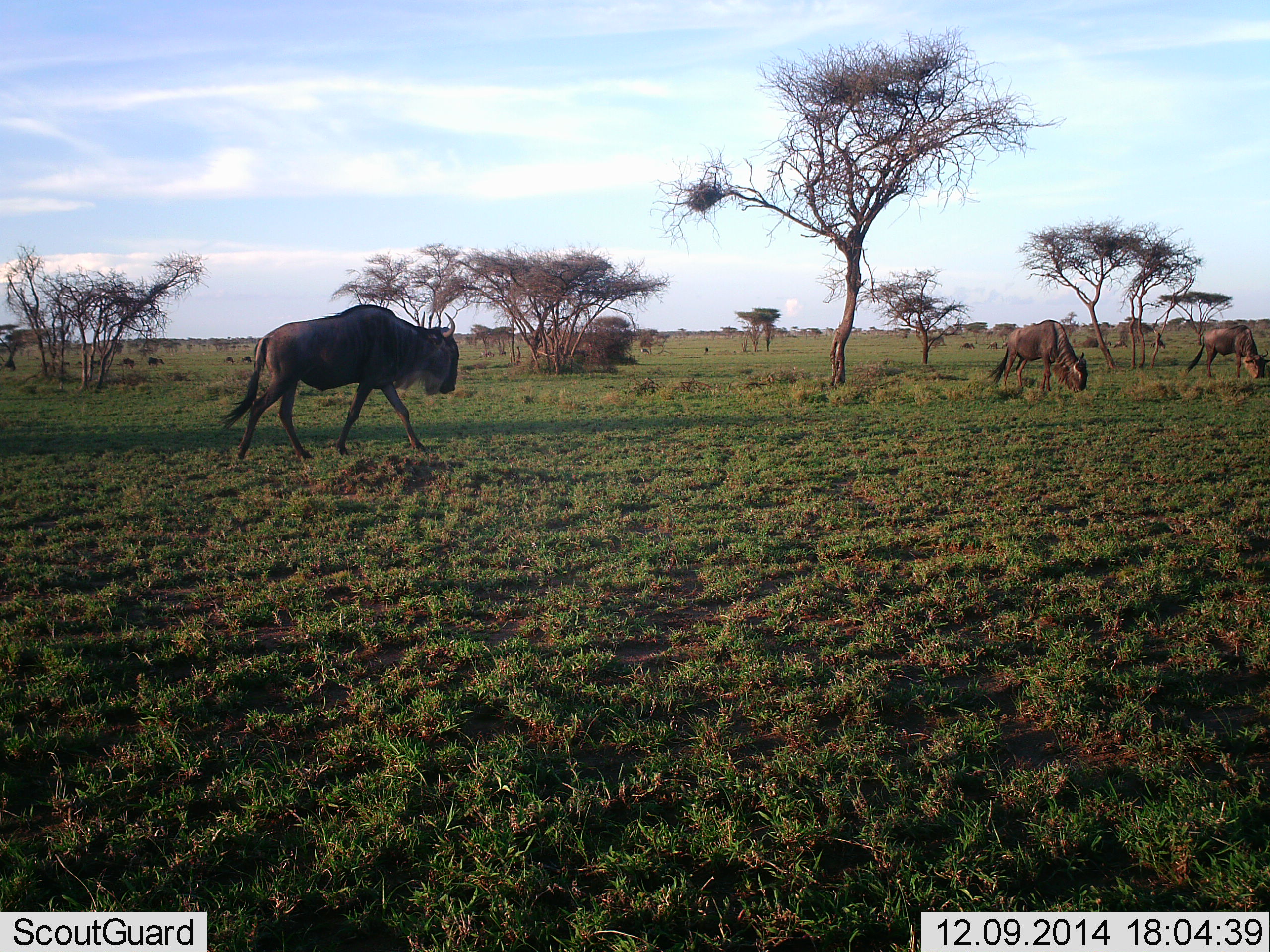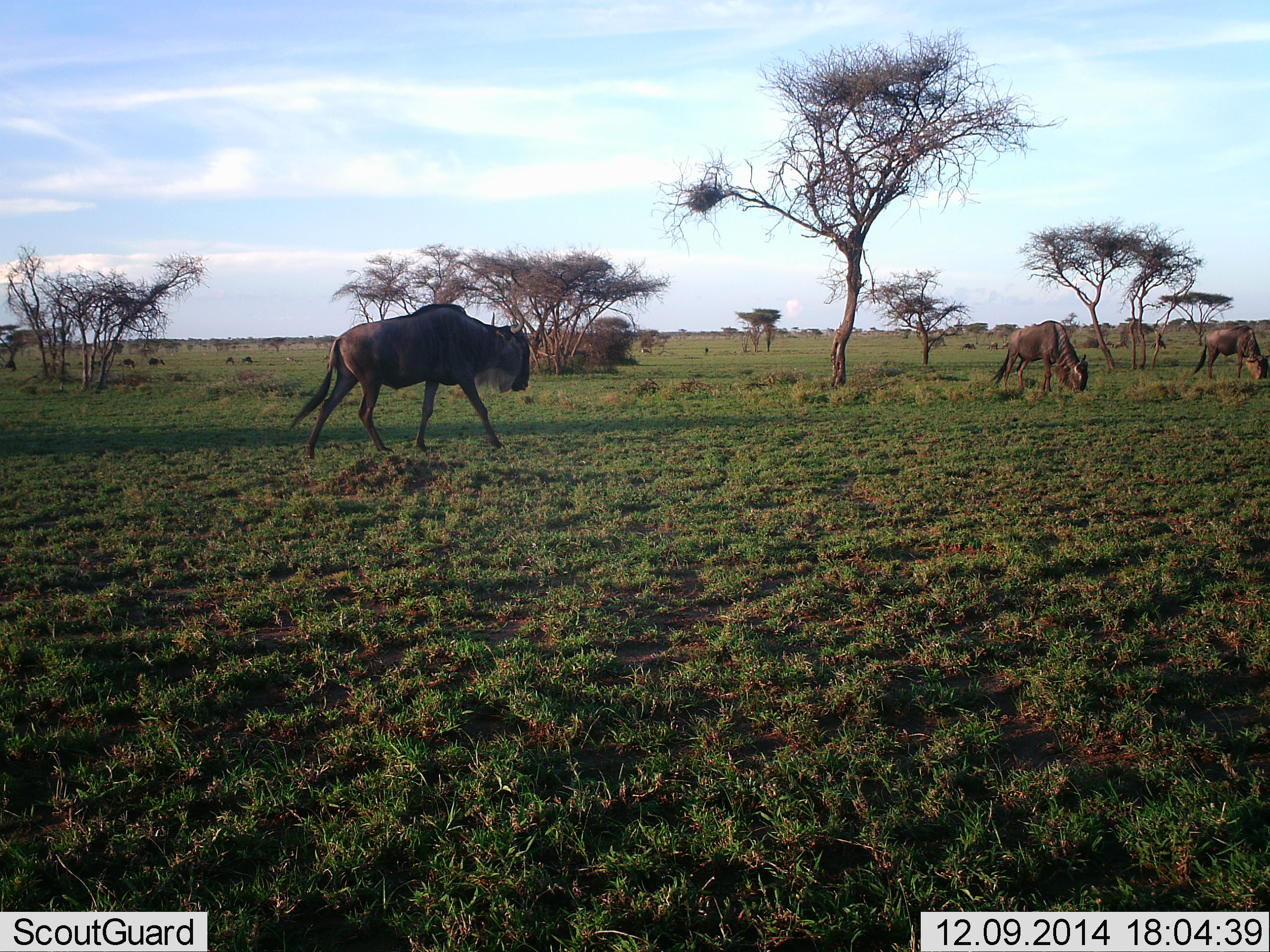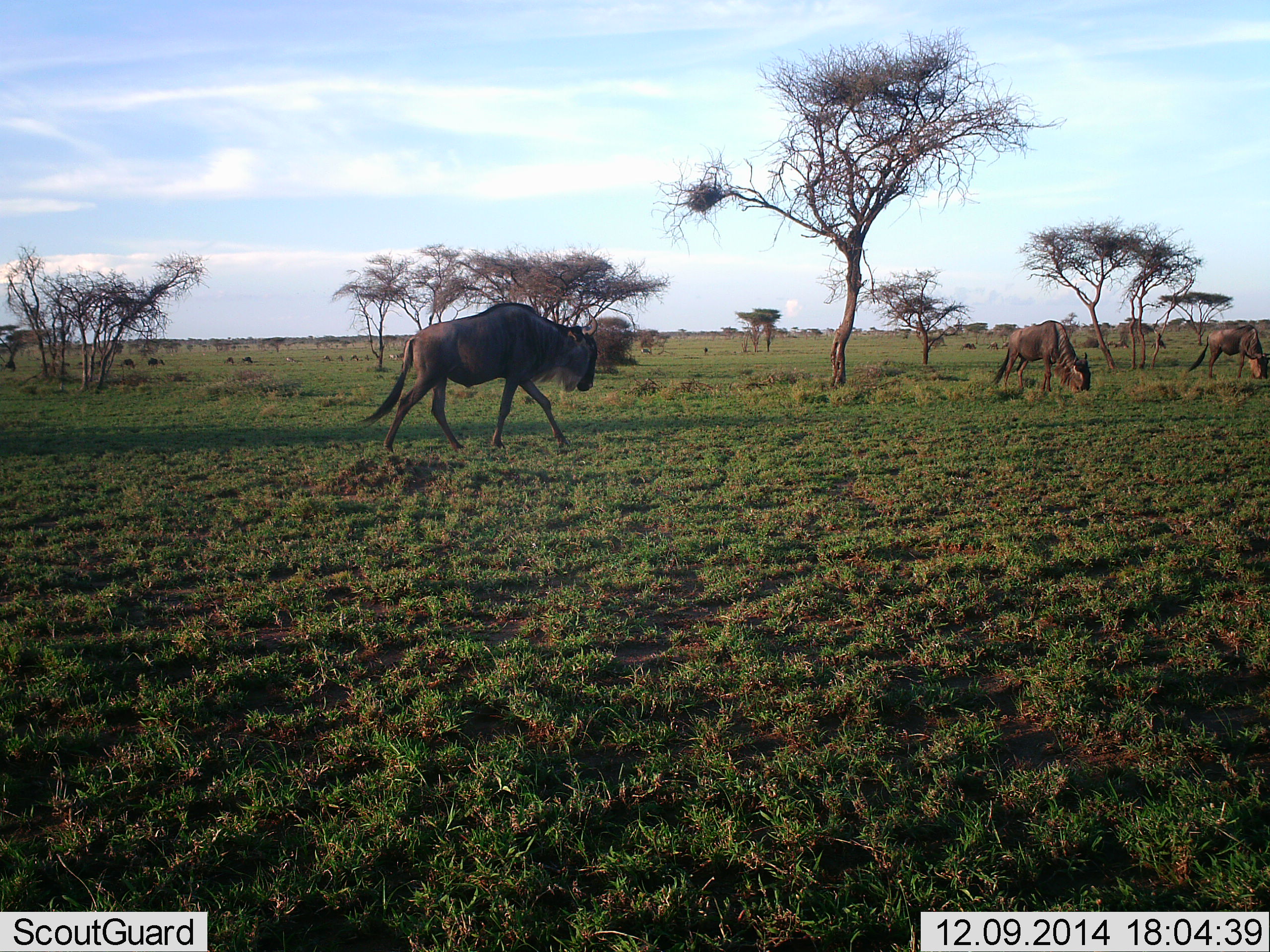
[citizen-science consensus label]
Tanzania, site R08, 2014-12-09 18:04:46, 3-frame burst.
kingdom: Animalia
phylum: Chordata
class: Mammalia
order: Artiodactyla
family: Bovidae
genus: Connochaetes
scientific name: Connochaetes taurinus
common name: blue wildebeest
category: wildebeest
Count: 3.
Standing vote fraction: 30%.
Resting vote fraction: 0%.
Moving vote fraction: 70%.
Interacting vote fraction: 0%.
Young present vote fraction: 0%.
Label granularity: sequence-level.